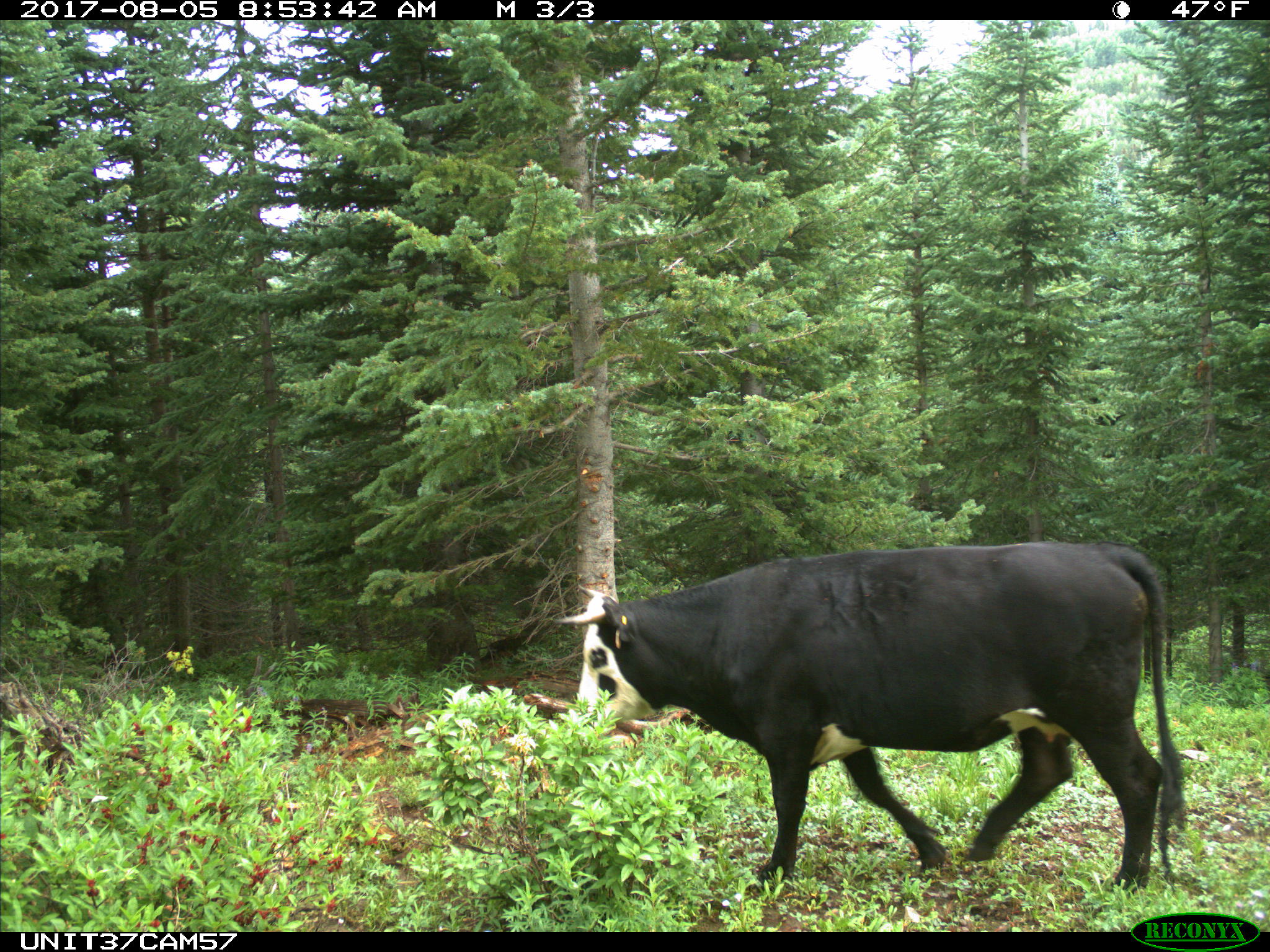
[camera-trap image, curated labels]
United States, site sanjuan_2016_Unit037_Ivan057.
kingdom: Animalia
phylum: Chordata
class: Mammalia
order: Artiodactyla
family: Bovidae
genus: Bos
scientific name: Bos taurus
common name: domestic cow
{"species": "Bos taurus (domestic cow)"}